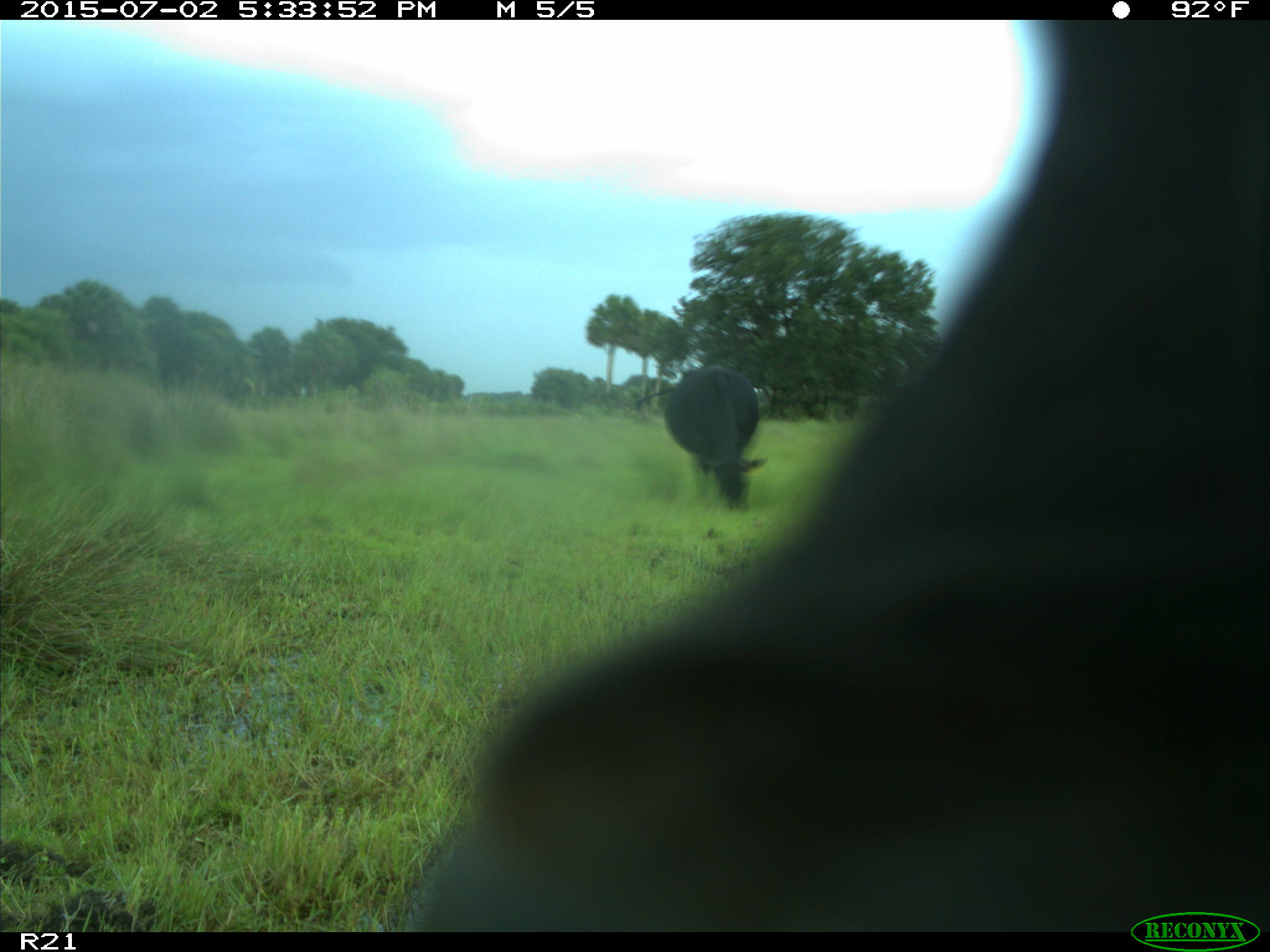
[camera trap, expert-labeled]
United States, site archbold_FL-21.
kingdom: Animalia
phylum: Chordata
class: Mammalia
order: Artiodactyla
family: Bovidae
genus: Bos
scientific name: Bos taurus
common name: domestic cow